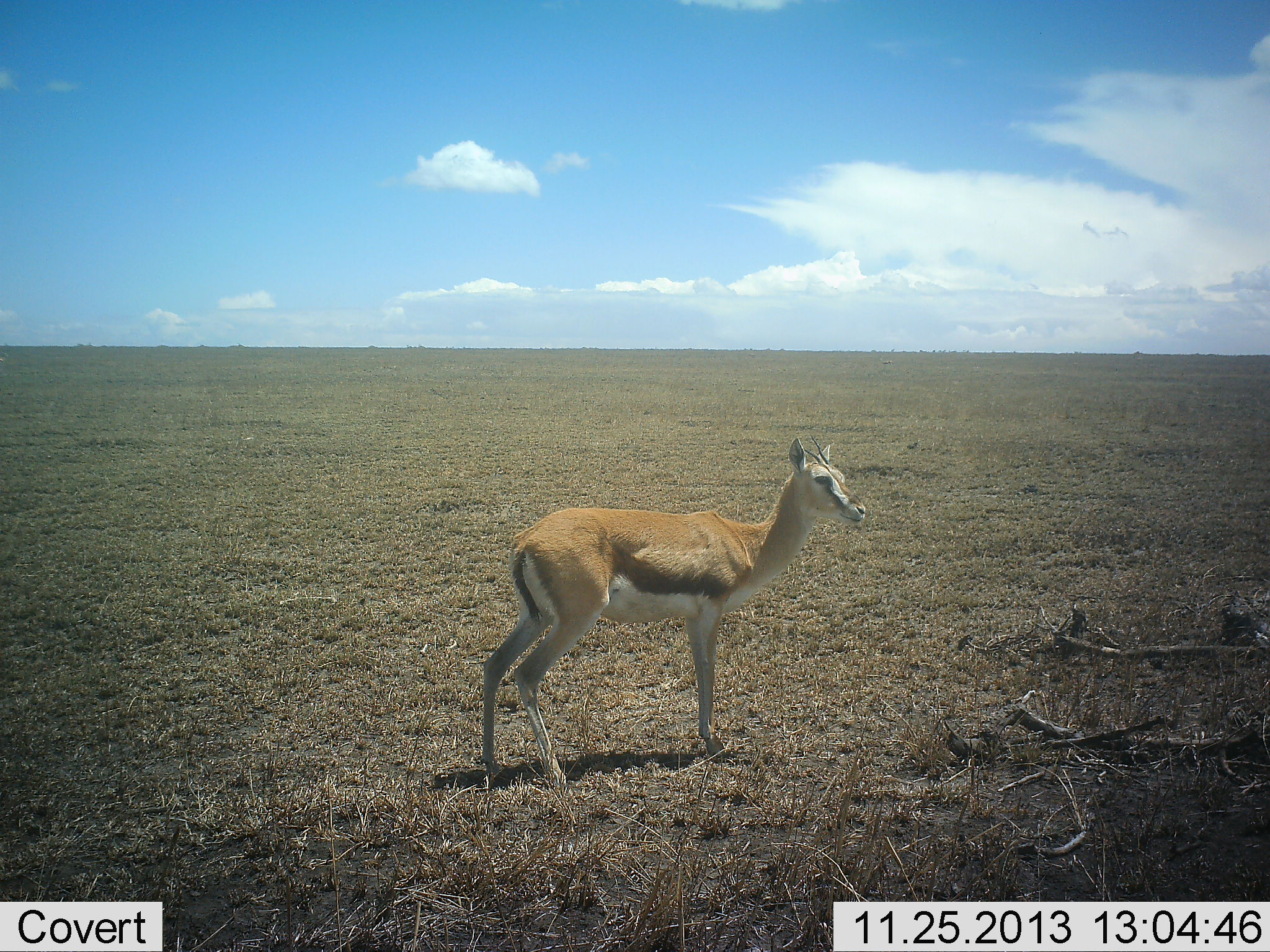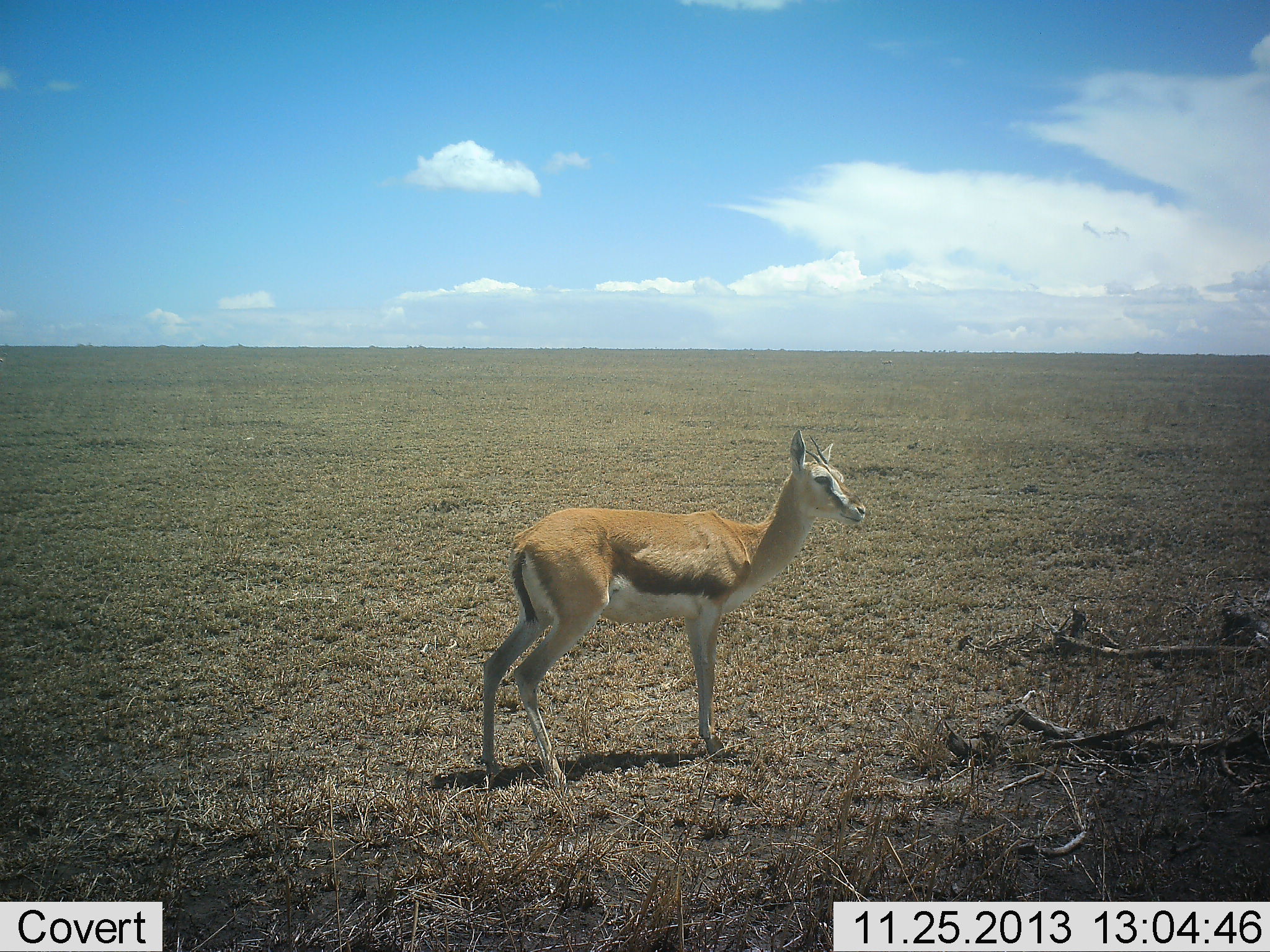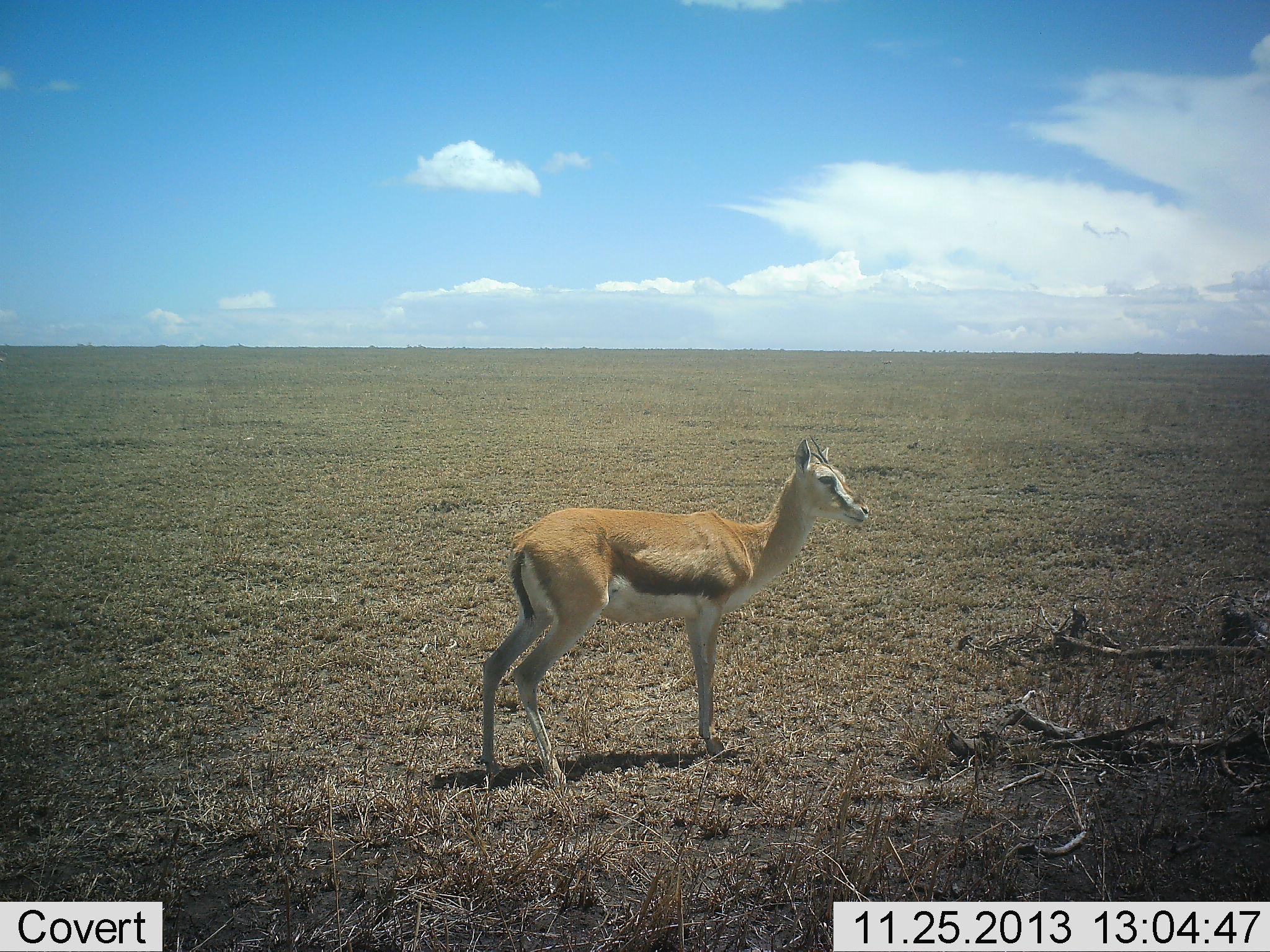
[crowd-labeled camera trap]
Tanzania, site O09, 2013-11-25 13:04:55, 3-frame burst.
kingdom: Animalia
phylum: Chordata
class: Mammalia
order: Artiodactyla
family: Bovidae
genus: Eudorcas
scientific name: Eudorcas thomsonii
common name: thomson's gazelle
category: gazellethomsons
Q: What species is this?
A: Gazellethomsons (thomson's gazelle) (Eudorcas thomsonii).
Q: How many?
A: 1.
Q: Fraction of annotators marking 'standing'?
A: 100%.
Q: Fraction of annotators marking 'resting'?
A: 0%.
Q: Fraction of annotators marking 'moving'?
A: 0%.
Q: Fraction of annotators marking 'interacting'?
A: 0%.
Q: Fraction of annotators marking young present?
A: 0%.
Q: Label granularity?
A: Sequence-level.